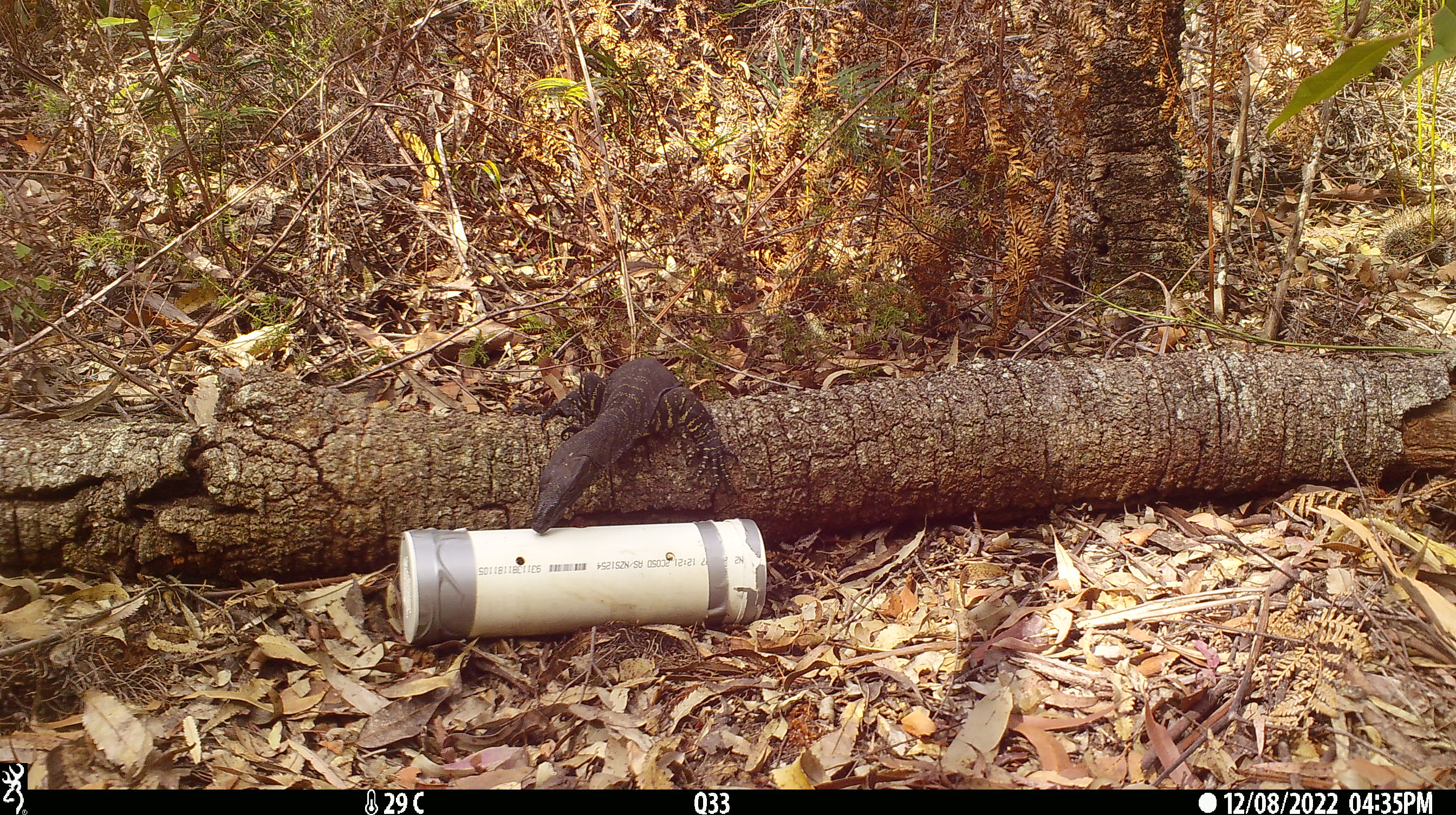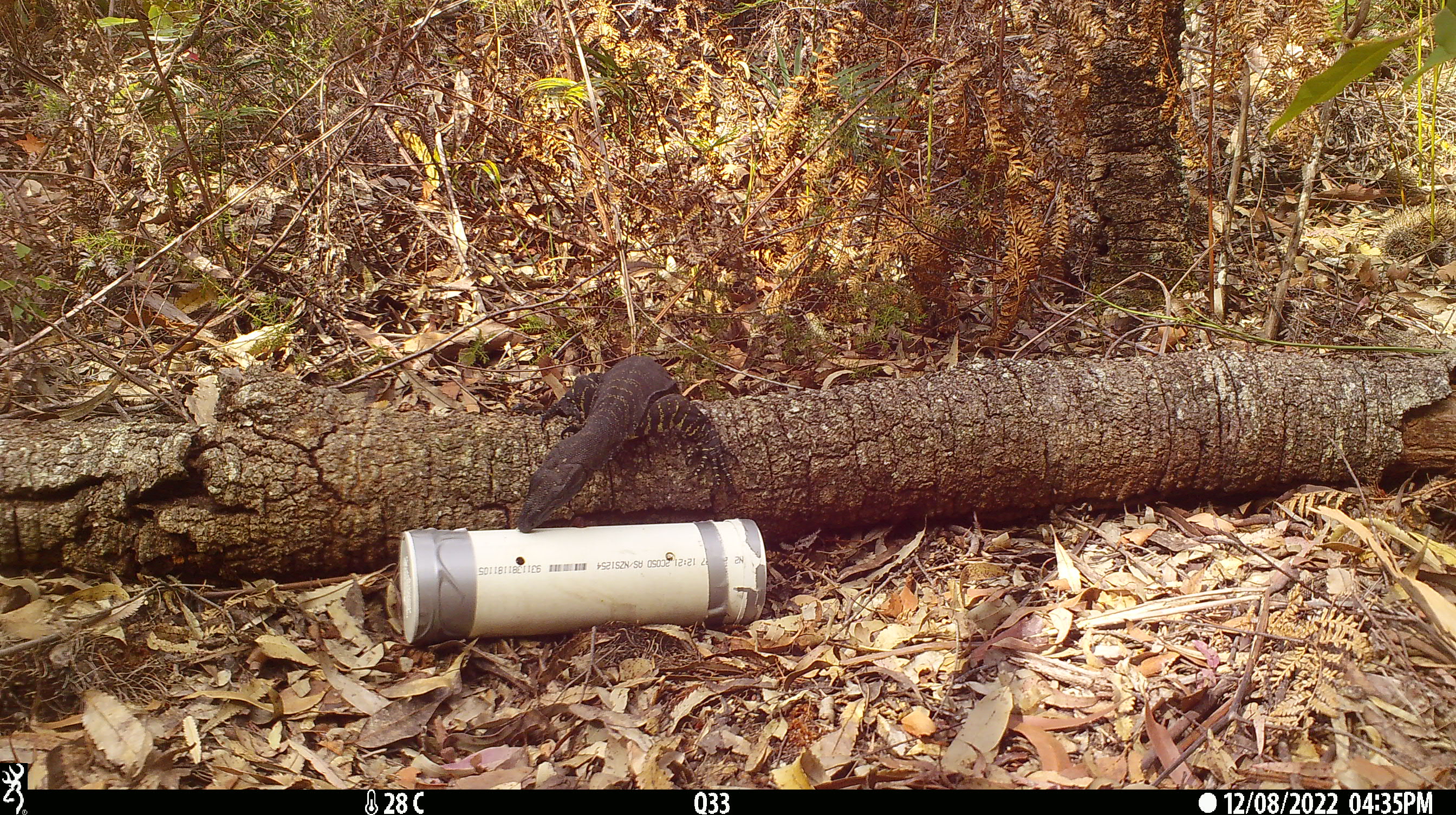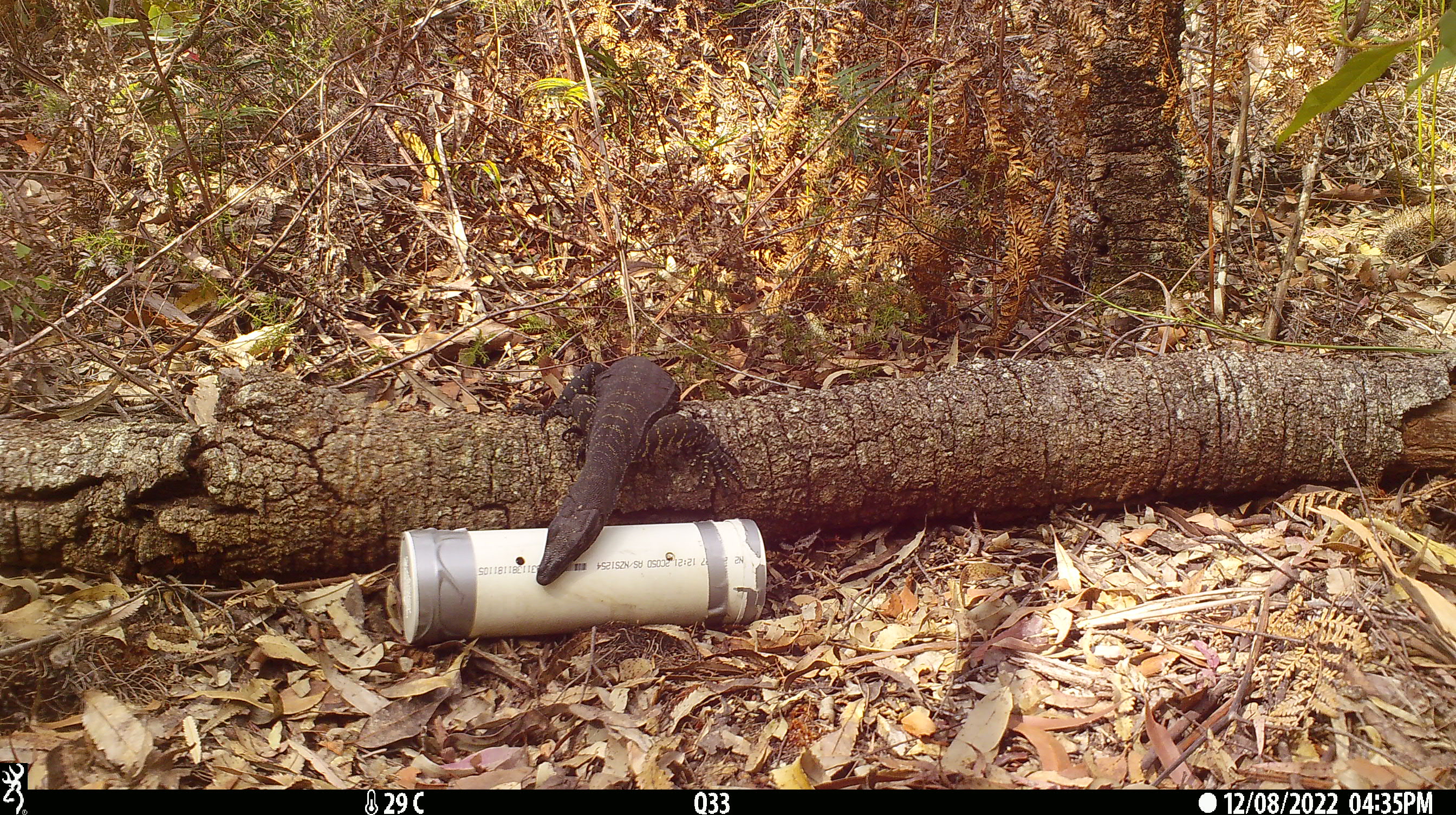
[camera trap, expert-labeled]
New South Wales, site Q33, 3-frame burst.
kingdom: Animalia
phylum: Chordata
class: Reptilia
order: Squamata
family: Varanidae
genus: Varanus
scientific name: Varanus varius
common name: lace monitor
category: goanna